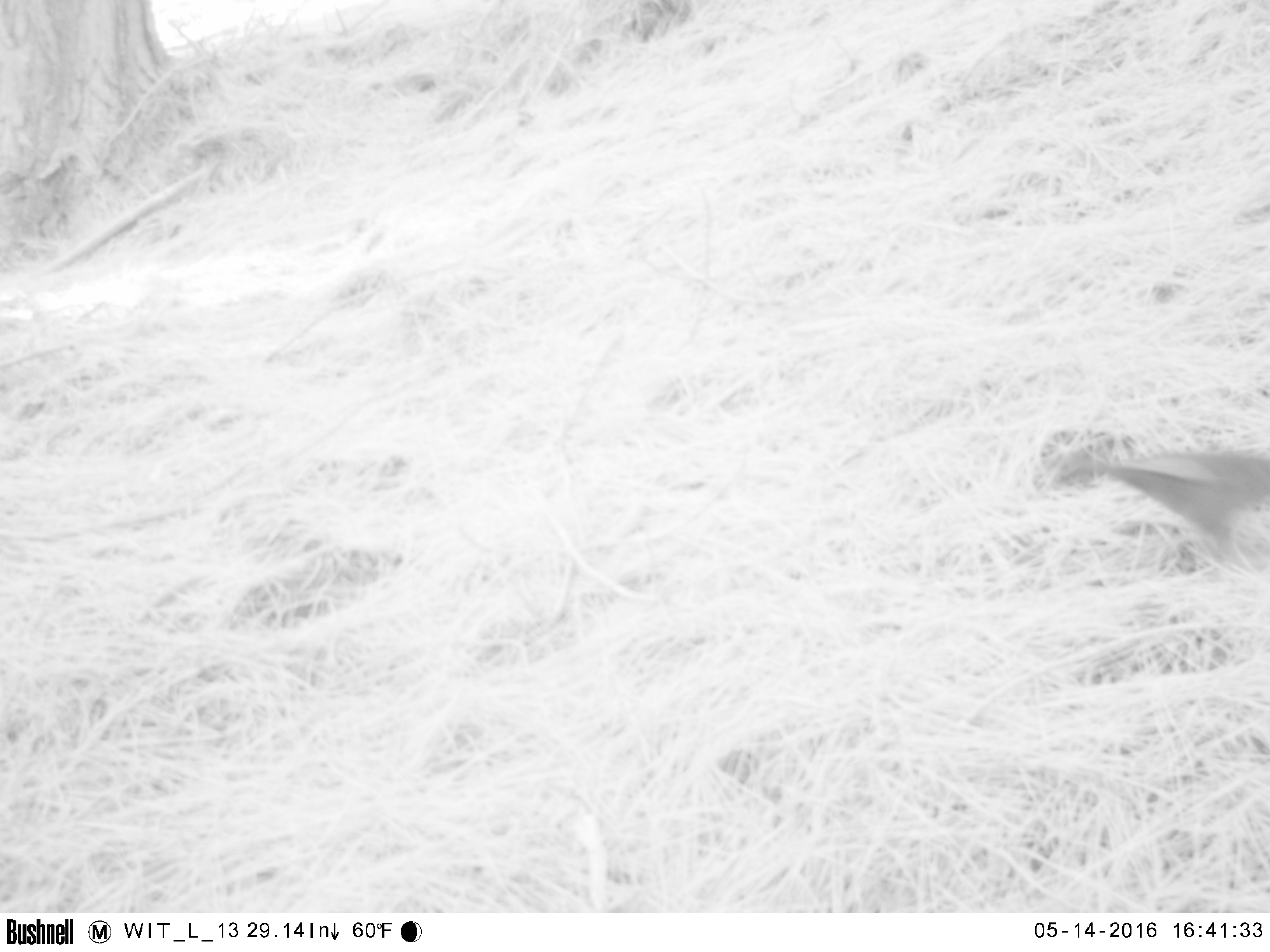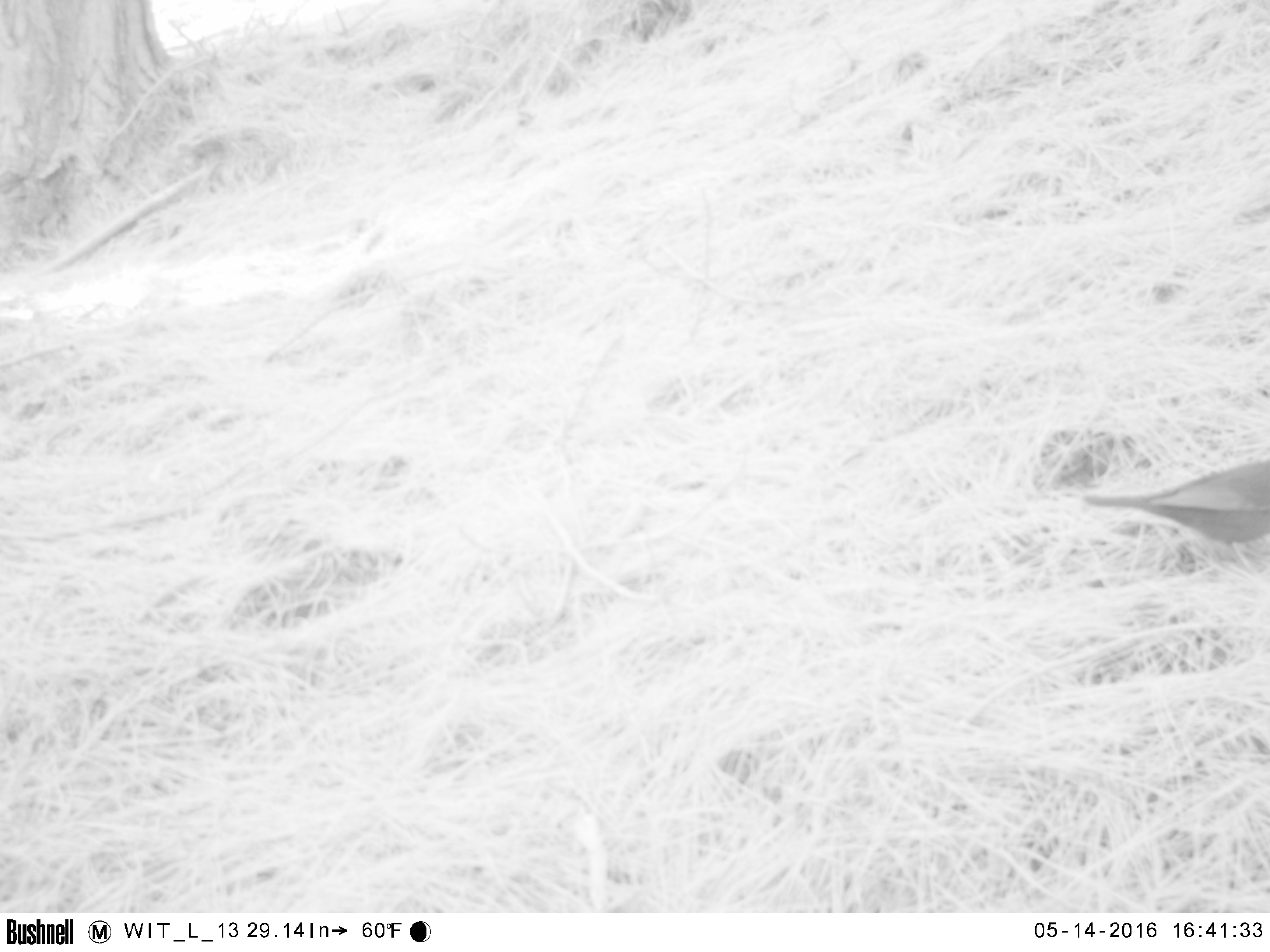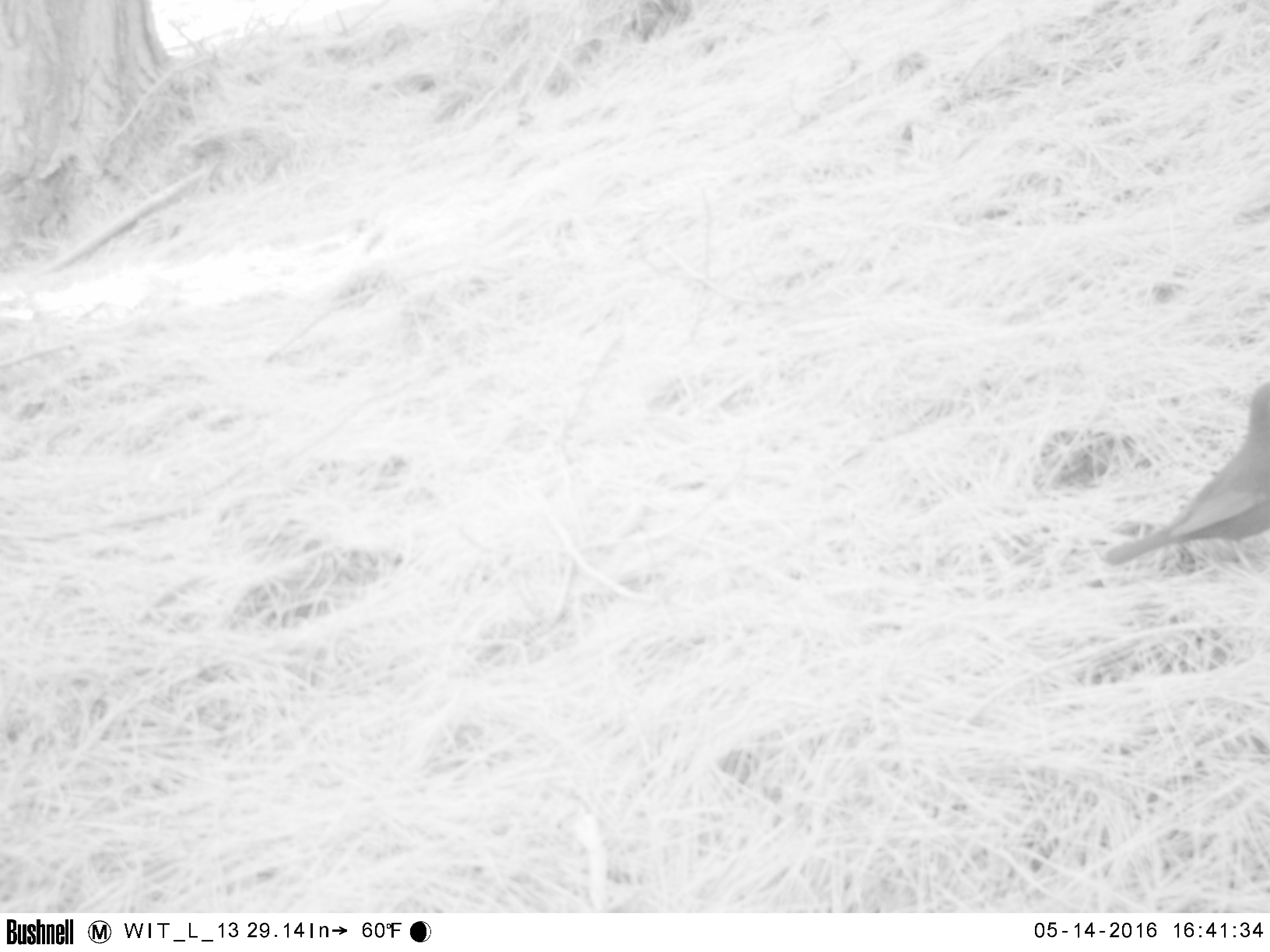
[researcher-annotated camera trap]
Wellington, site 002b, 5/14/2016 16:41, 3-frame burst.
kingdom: Animalia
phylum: Chordata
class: Aves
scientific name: Aves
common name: bird